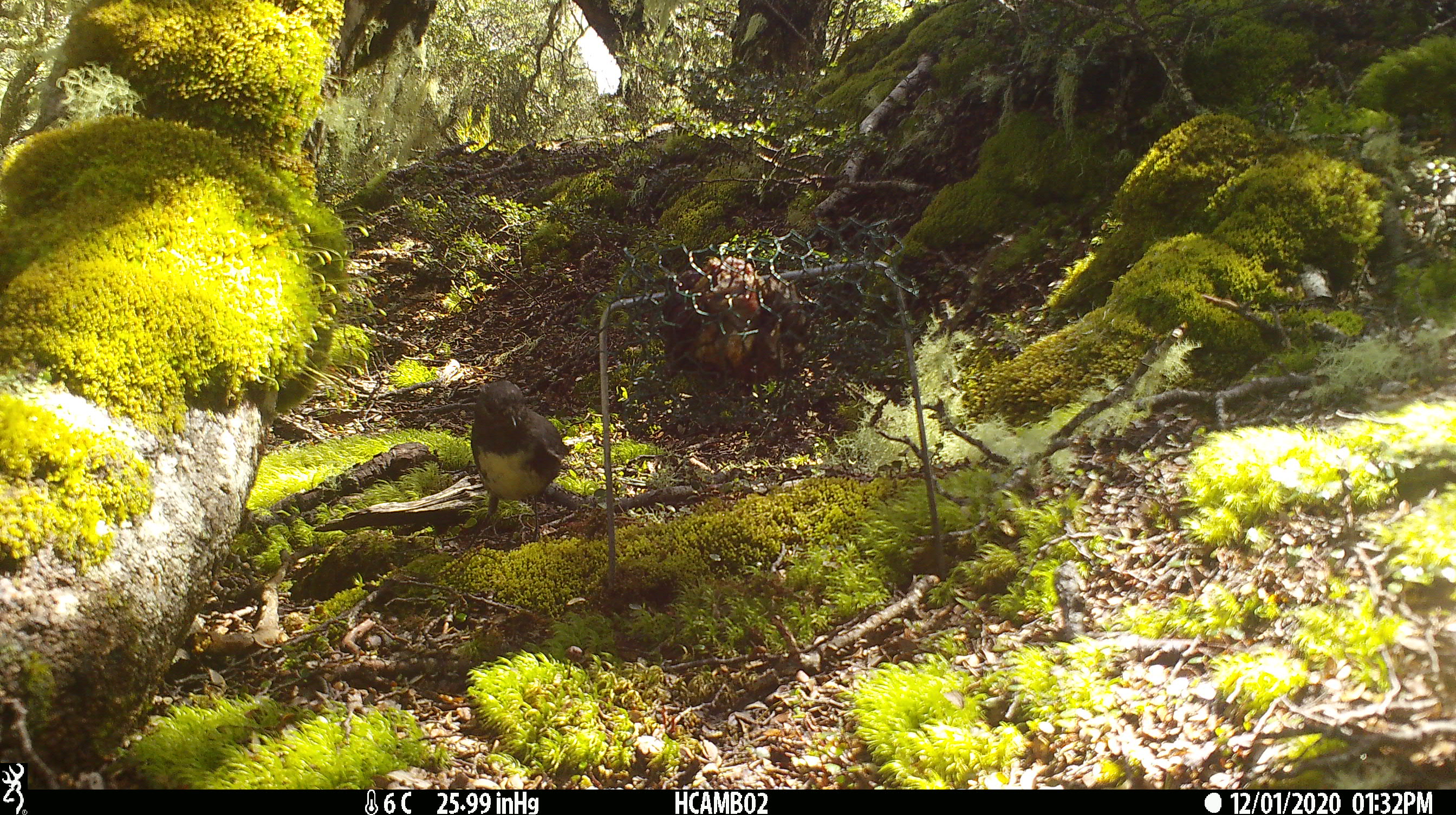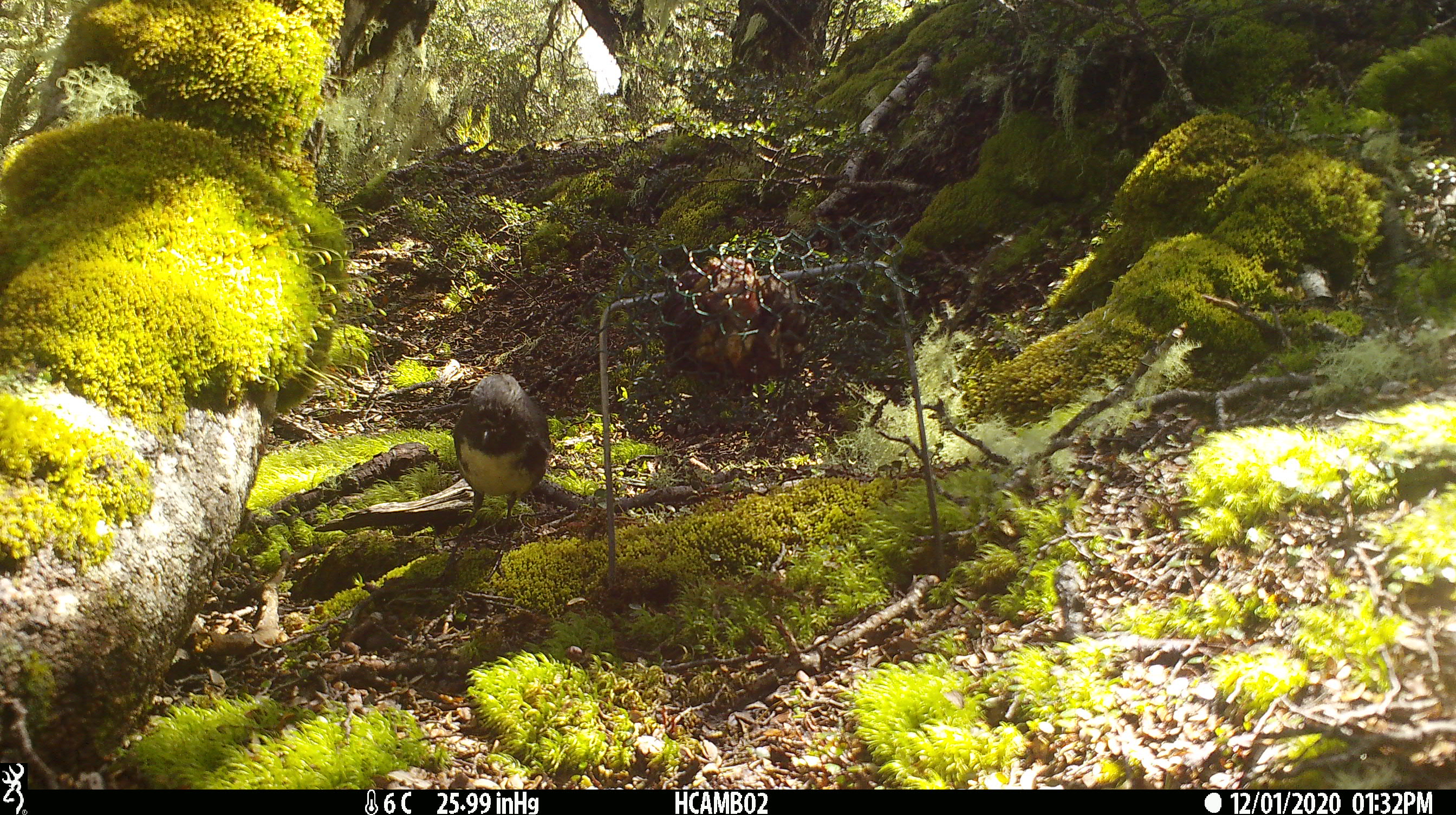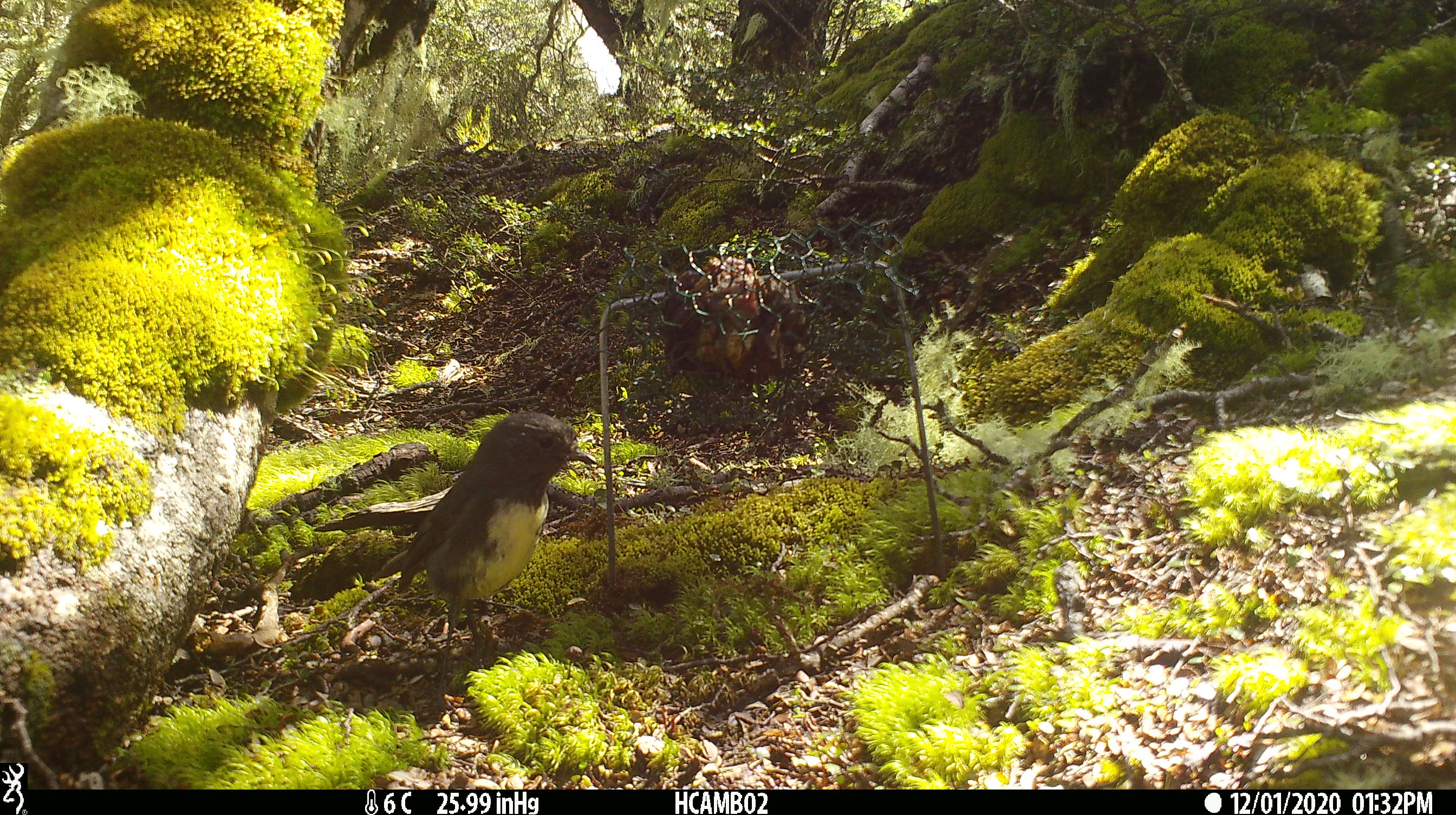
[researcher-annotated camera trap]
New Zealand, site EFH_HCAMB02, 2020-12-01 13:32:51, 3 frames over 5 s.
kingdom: Animalia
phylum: Chordata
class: Aves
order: Passeriformes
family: Petroicidae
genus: Petroica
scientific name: Petroica australis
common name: new zealand robin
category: robin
Robin (new zealand robin) (Petroica australis).